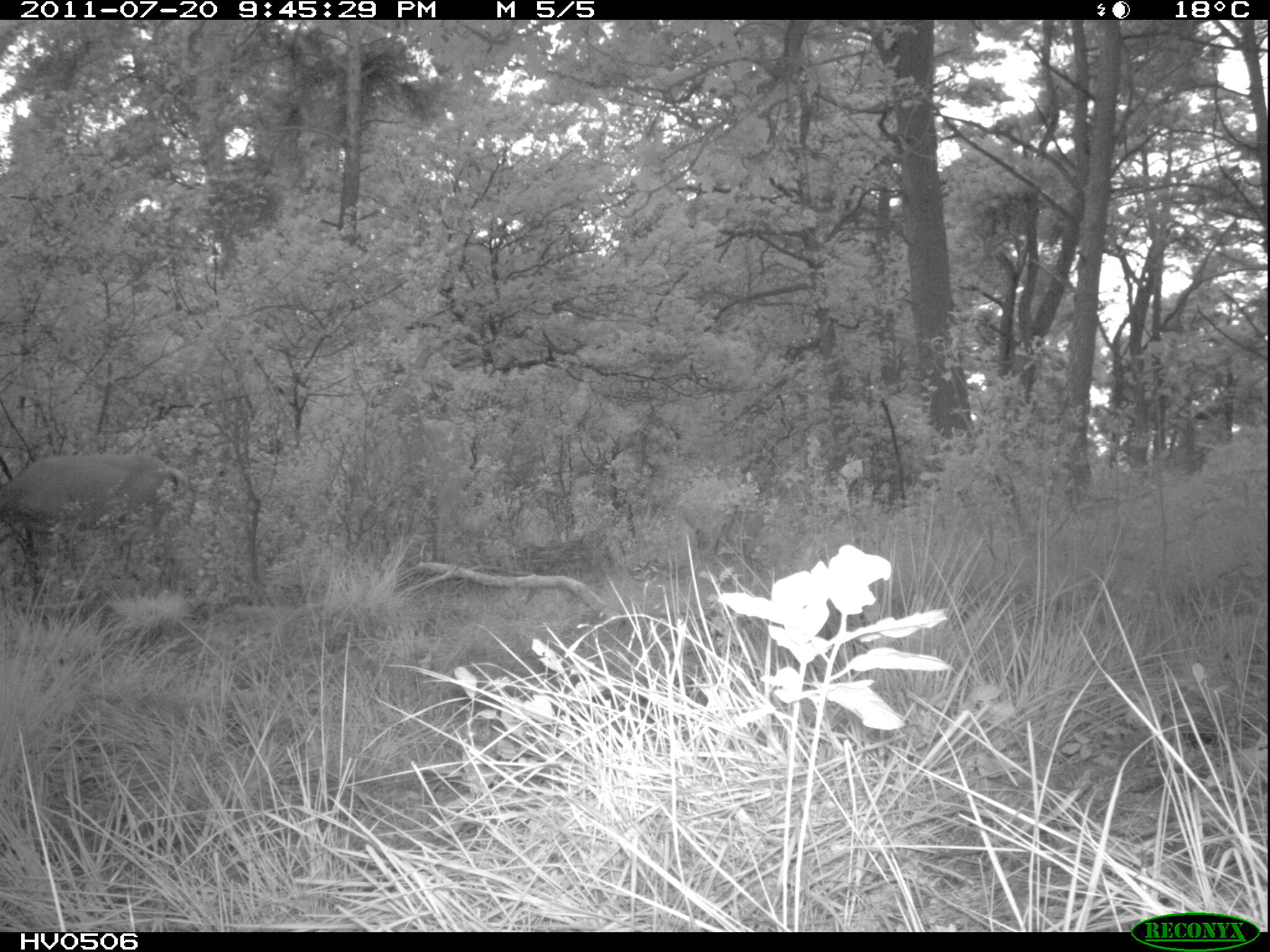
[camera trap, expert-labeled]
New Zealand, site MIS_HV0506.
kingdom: Animalia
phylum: Chordata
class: Mammalia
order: Artiodactyla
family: Cervidae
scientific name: Cervidae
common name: deer